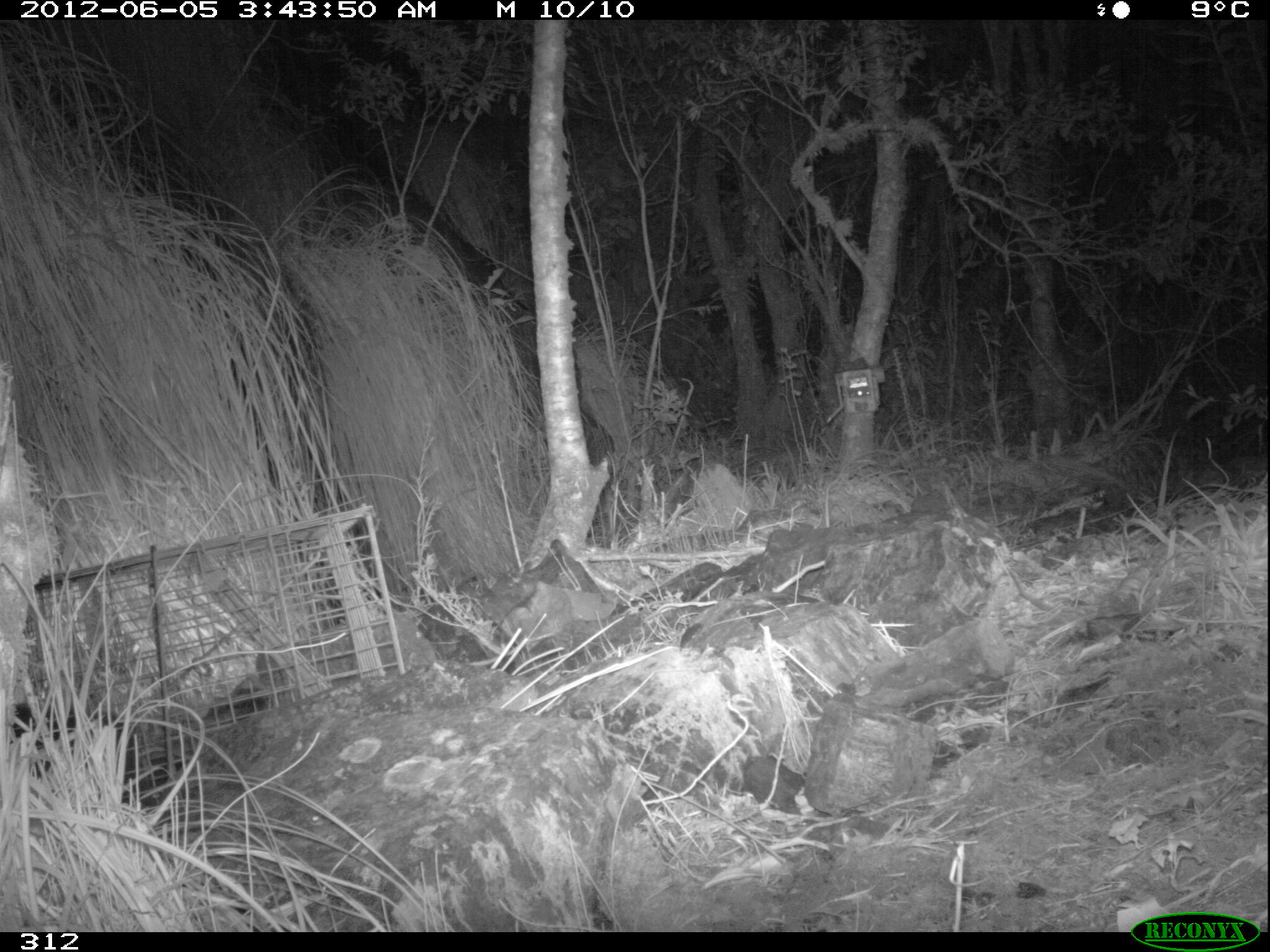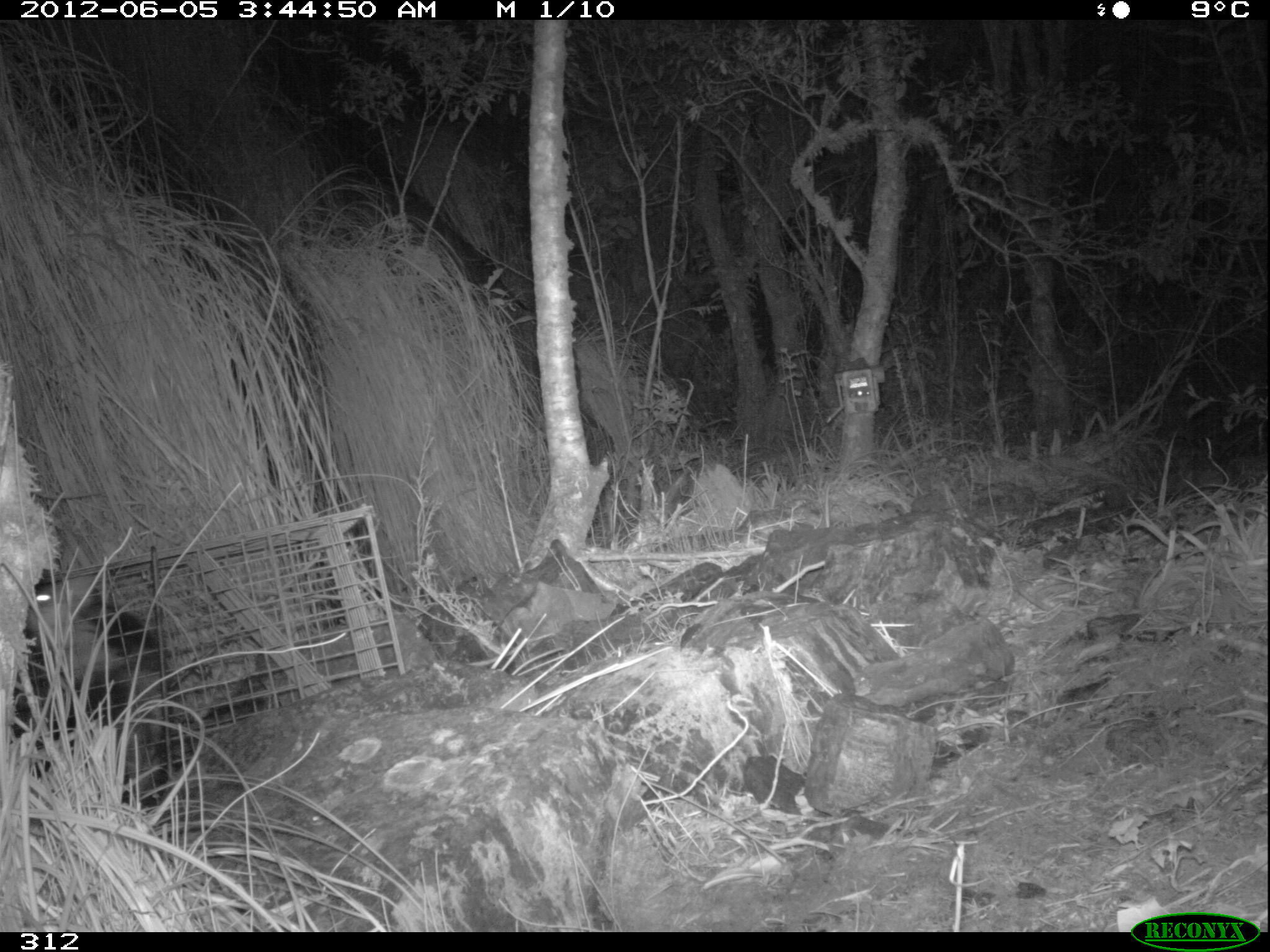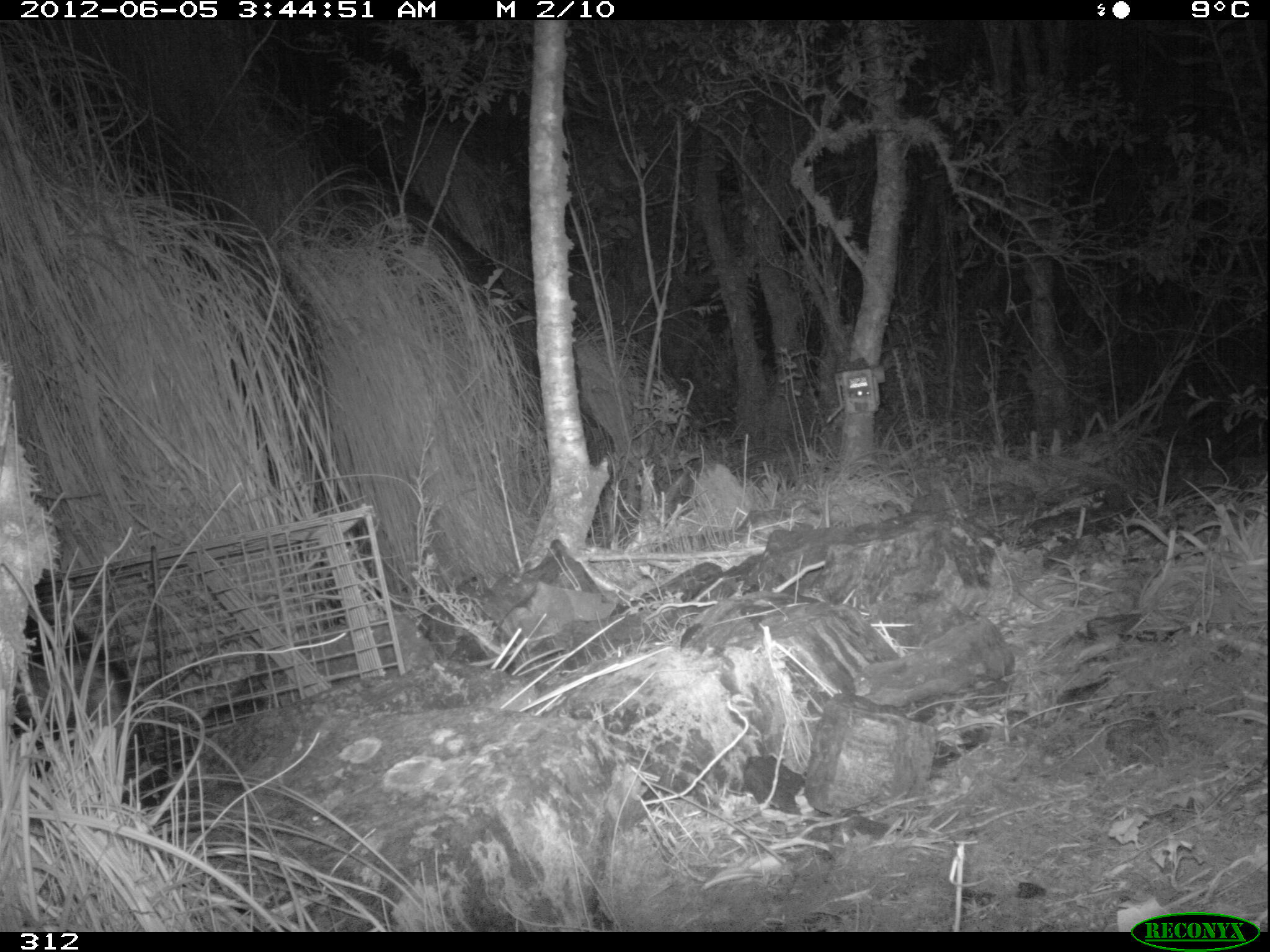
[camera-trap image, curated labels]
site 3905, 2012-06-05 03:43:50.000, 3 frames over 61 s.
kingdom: Animalia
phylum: Chordata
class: Mammalia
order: Didelphimorphia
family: Didelphidae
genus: Didelphis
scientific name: Didelphis pernigra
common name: andean white-eared opossum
Didelphis pernigra (andean white-eared opossum).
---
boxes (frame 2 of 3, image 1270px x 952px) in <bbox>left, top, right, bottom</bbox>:
didelphis pernigra: <bbox>22, 572, 168, 781</bbox>